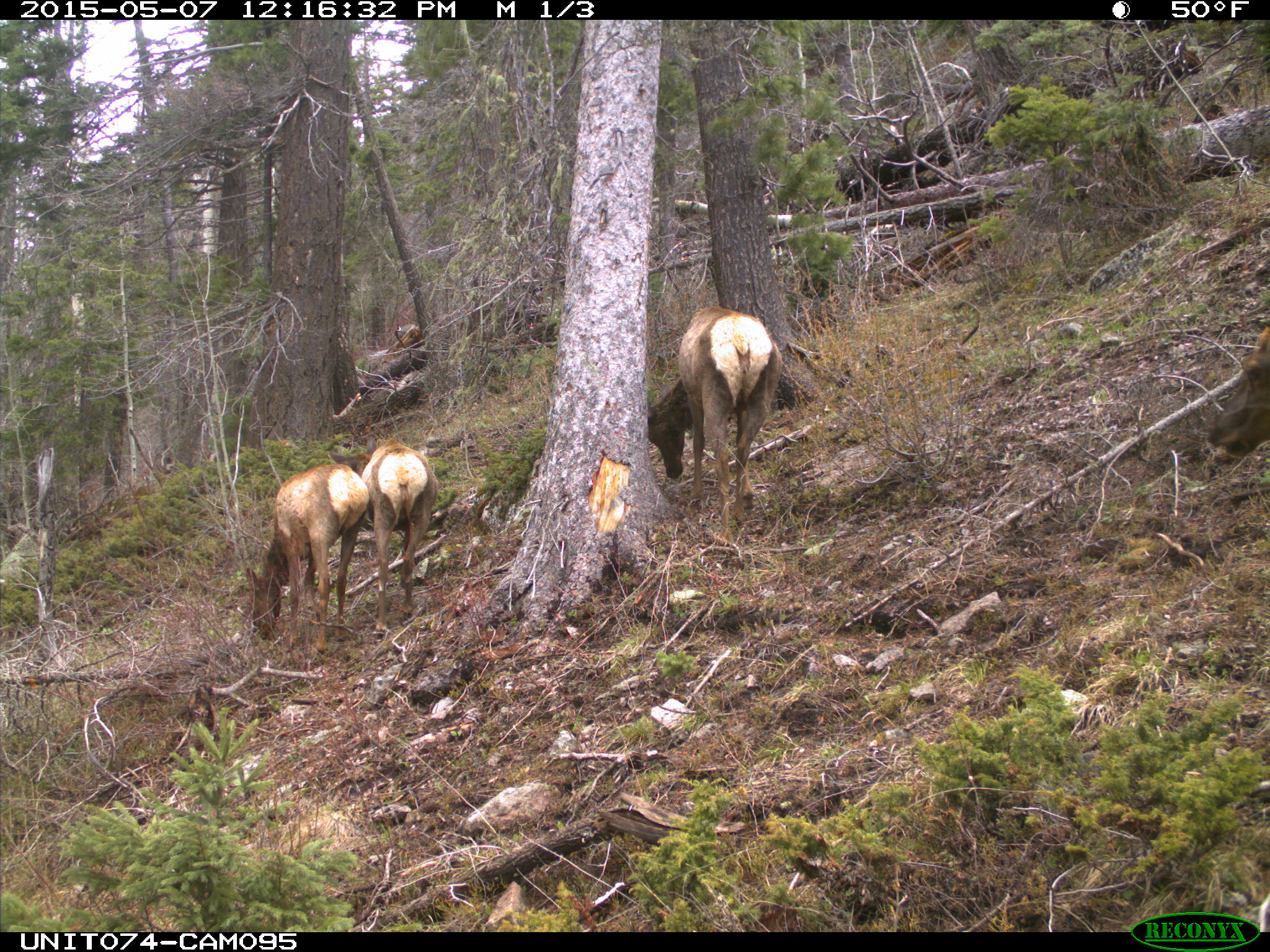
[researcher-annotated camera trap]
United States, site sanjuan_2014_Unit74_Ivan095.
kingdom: Animalia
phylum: Chordata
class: Mammalia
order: Artiodactyla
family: Cervidae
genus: Cervus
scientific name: Cervus elaphus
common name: red deer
Cervus elaphus (red deer).